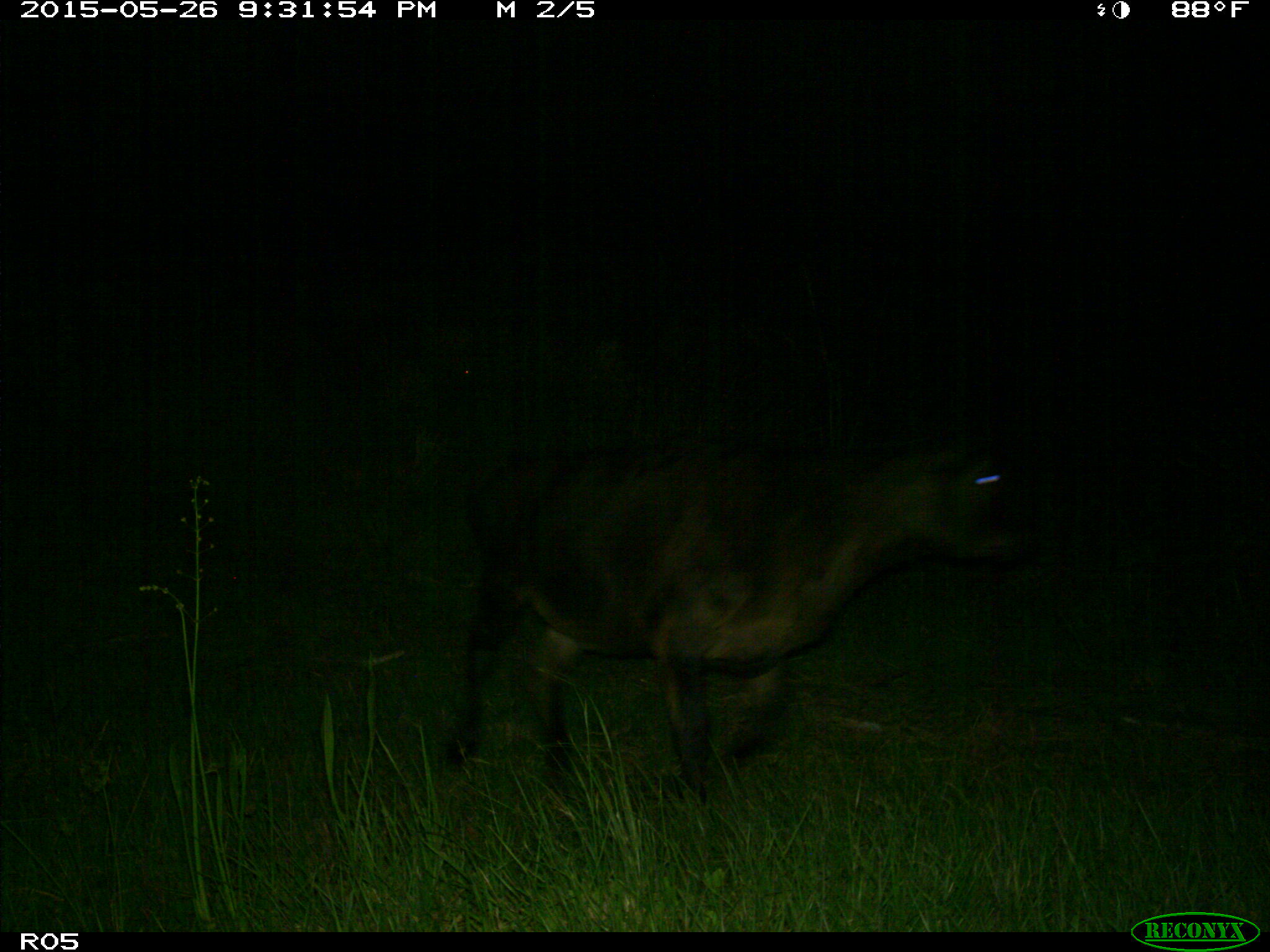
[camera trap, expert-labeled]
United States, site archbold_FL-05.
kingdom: Animalia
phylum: Chordata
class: Mammalia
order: Artiodactyla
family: Bovidae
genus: Bos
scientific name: Bos taurus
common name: domestic cow